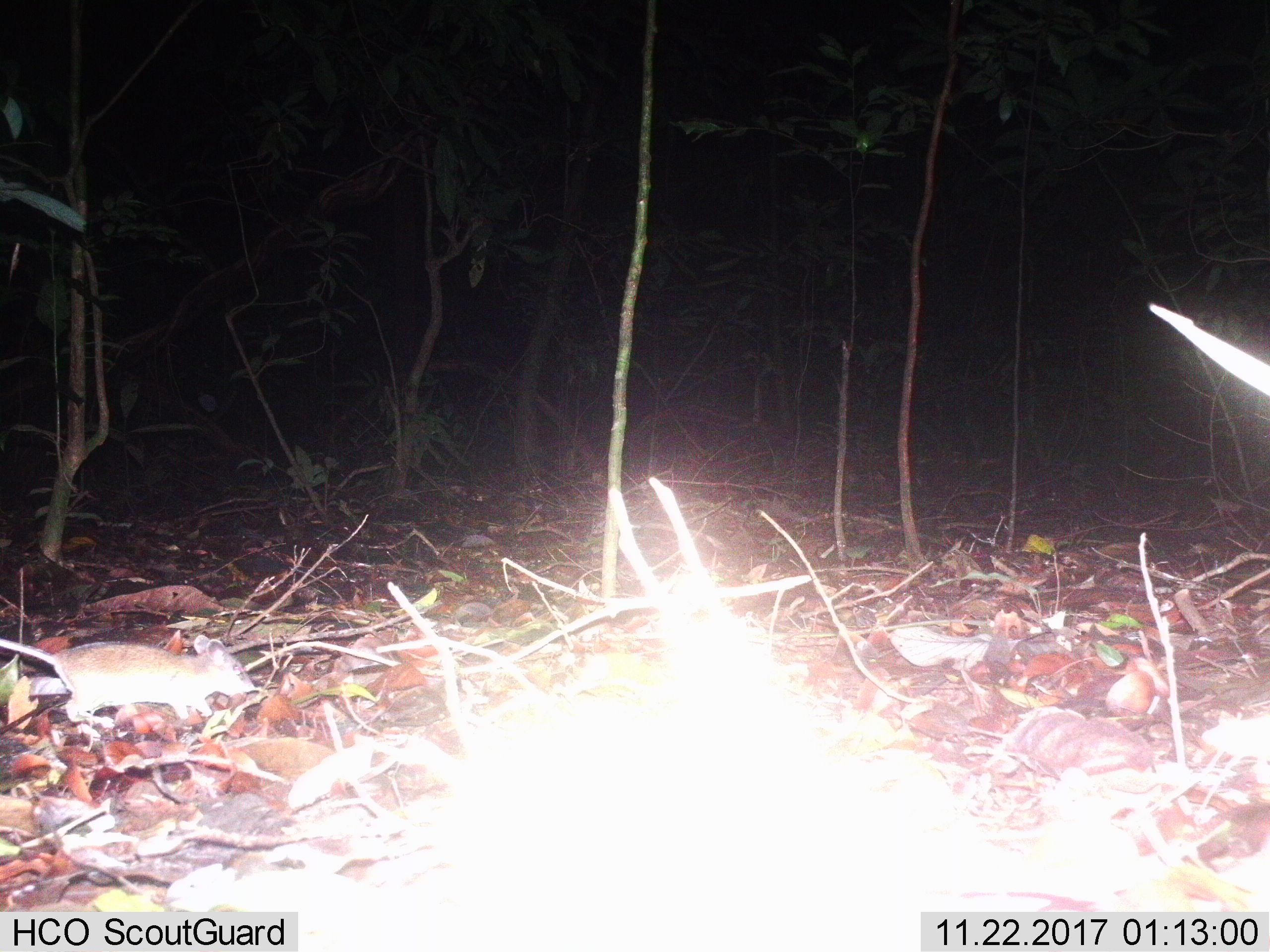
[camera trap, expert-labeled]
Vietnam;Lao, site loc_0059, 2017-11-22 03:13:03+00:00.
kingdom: Animalia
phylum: Chordata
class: Mammalia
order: Rodentia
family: Muridae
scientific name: Muridae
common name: old-world mice and rats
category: unidentified murid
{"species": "unidentified murid (old-world mice and rats) (Muridae)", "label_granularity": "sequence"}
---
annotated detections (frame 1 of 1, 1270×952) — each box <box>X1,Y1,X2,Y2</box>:
unidentified murid: <box>0,632,255,731</box>